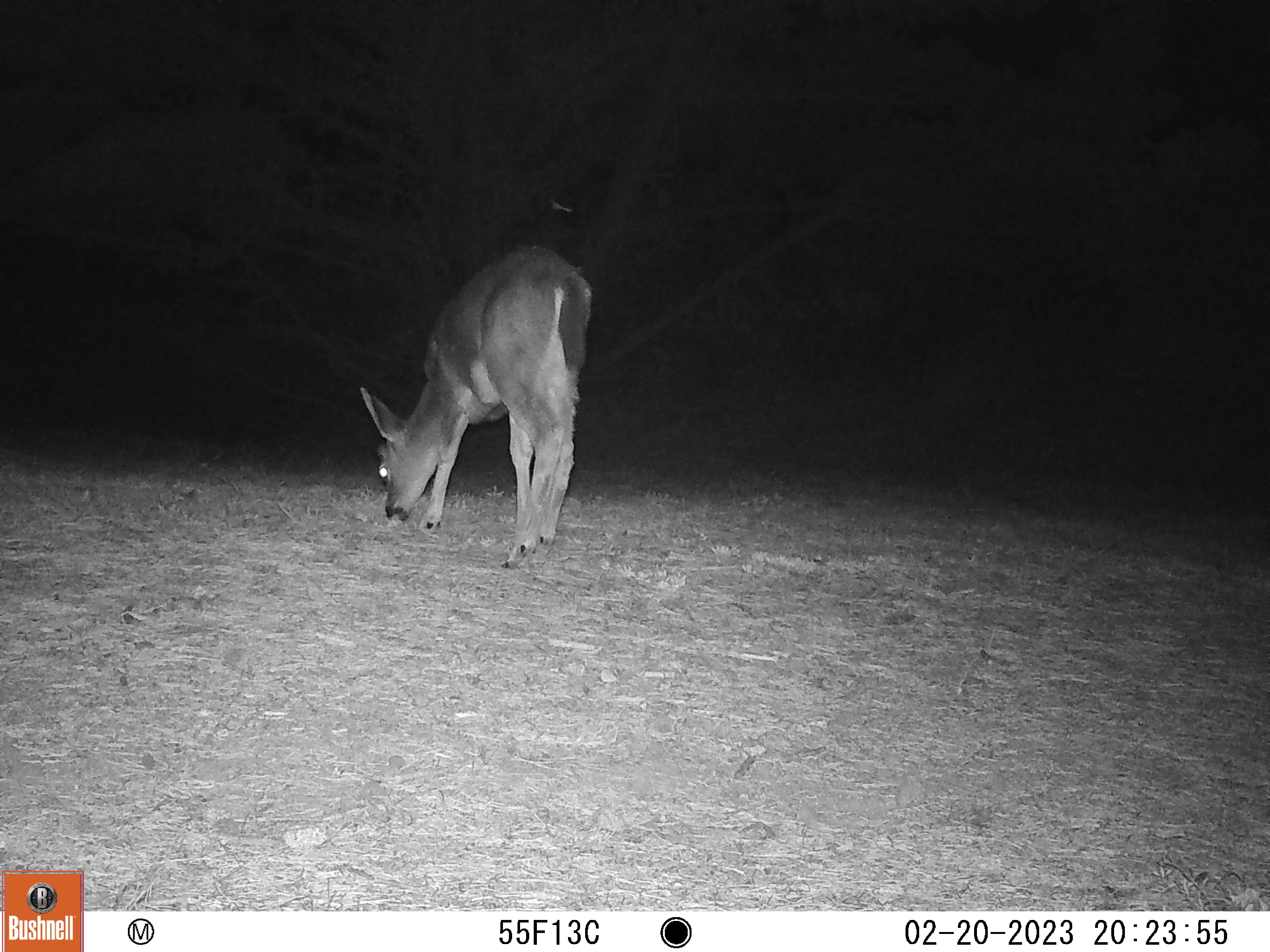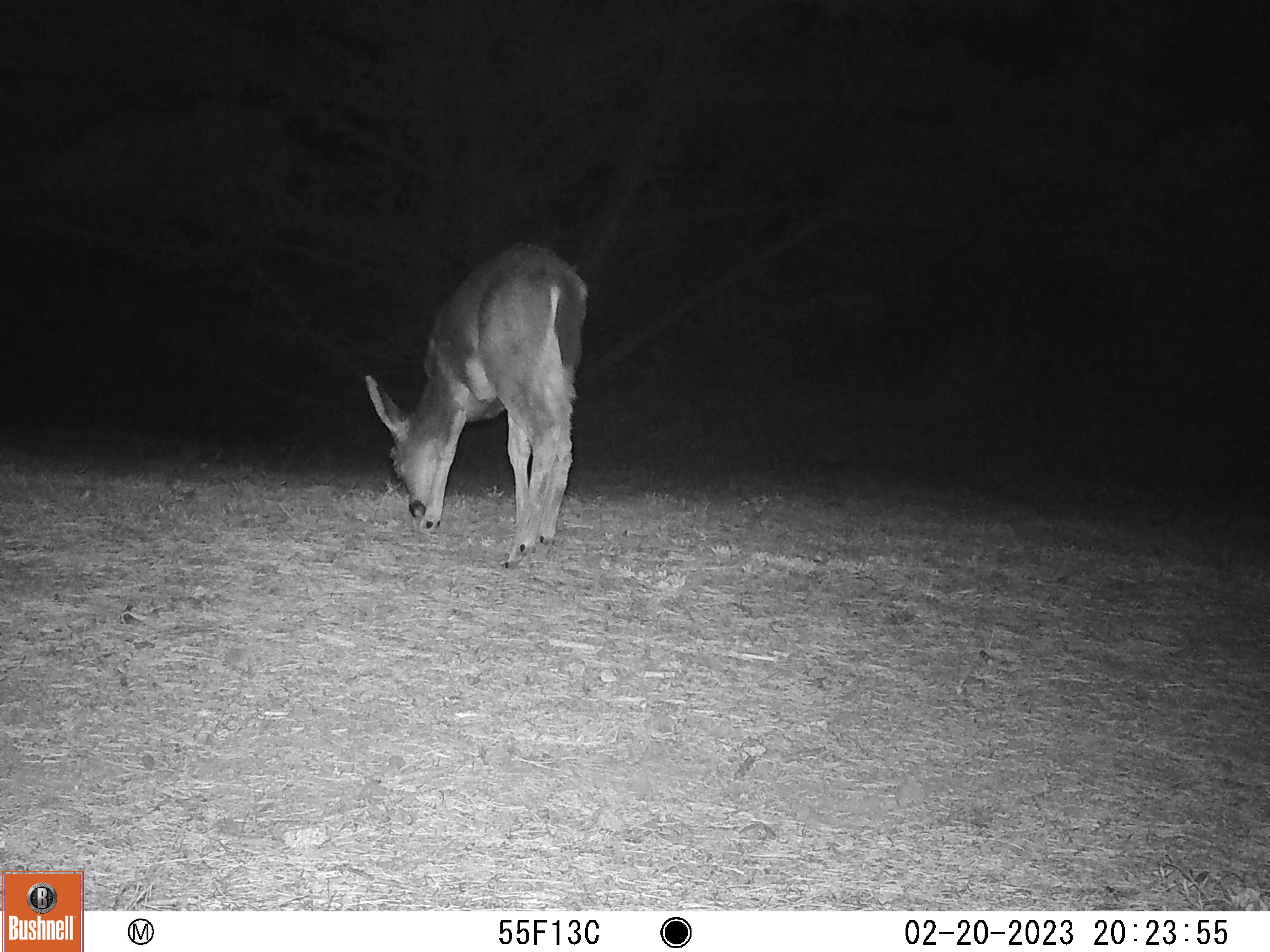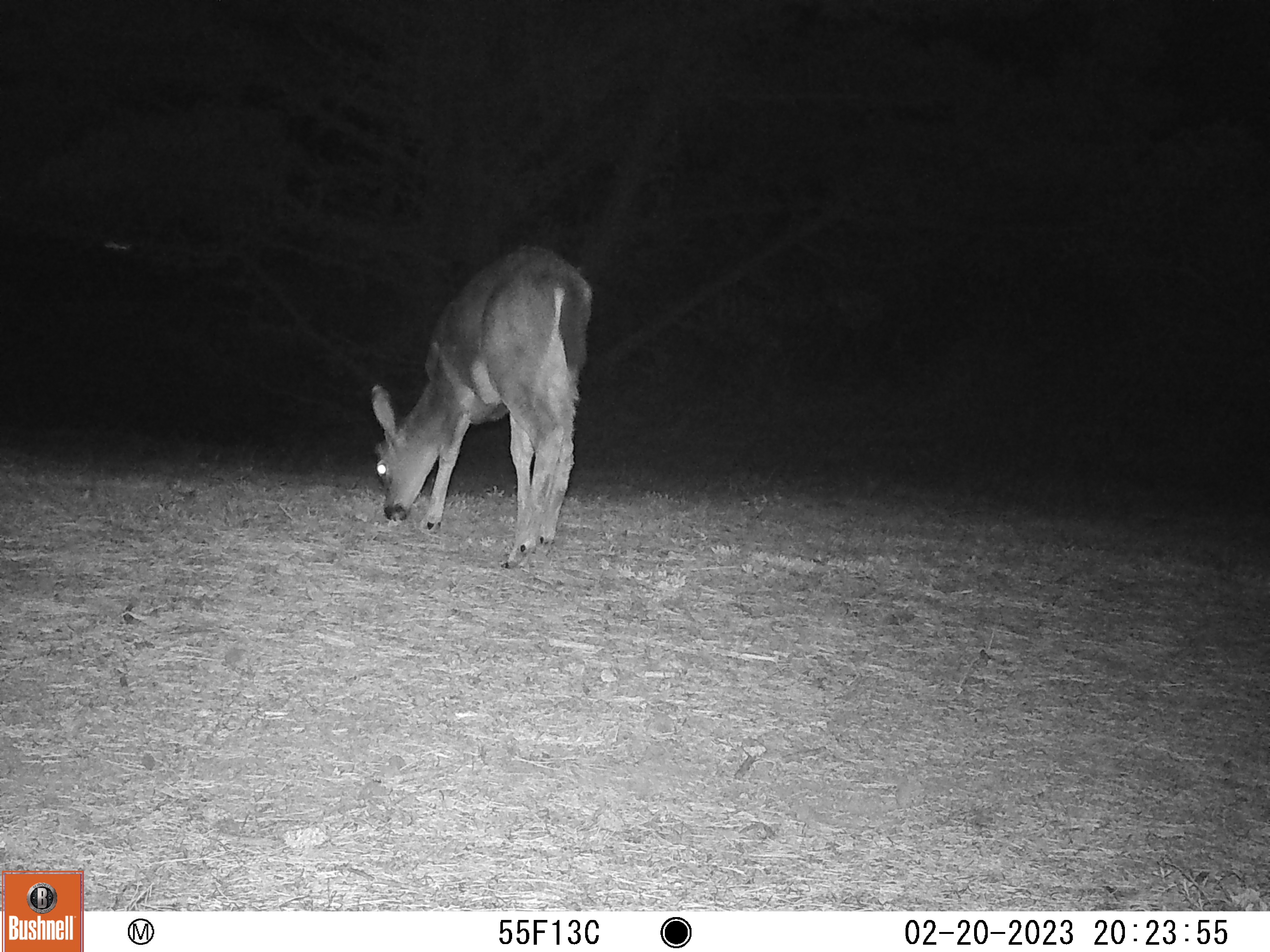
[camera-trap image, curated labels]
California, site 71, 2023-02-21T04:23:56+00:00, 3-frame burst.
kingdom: Animalia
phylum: Chordata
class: Mammalia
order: Artiodactyla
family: Cervidae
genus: Odocoileus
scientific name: Odocoileus hemionus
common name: mule deer